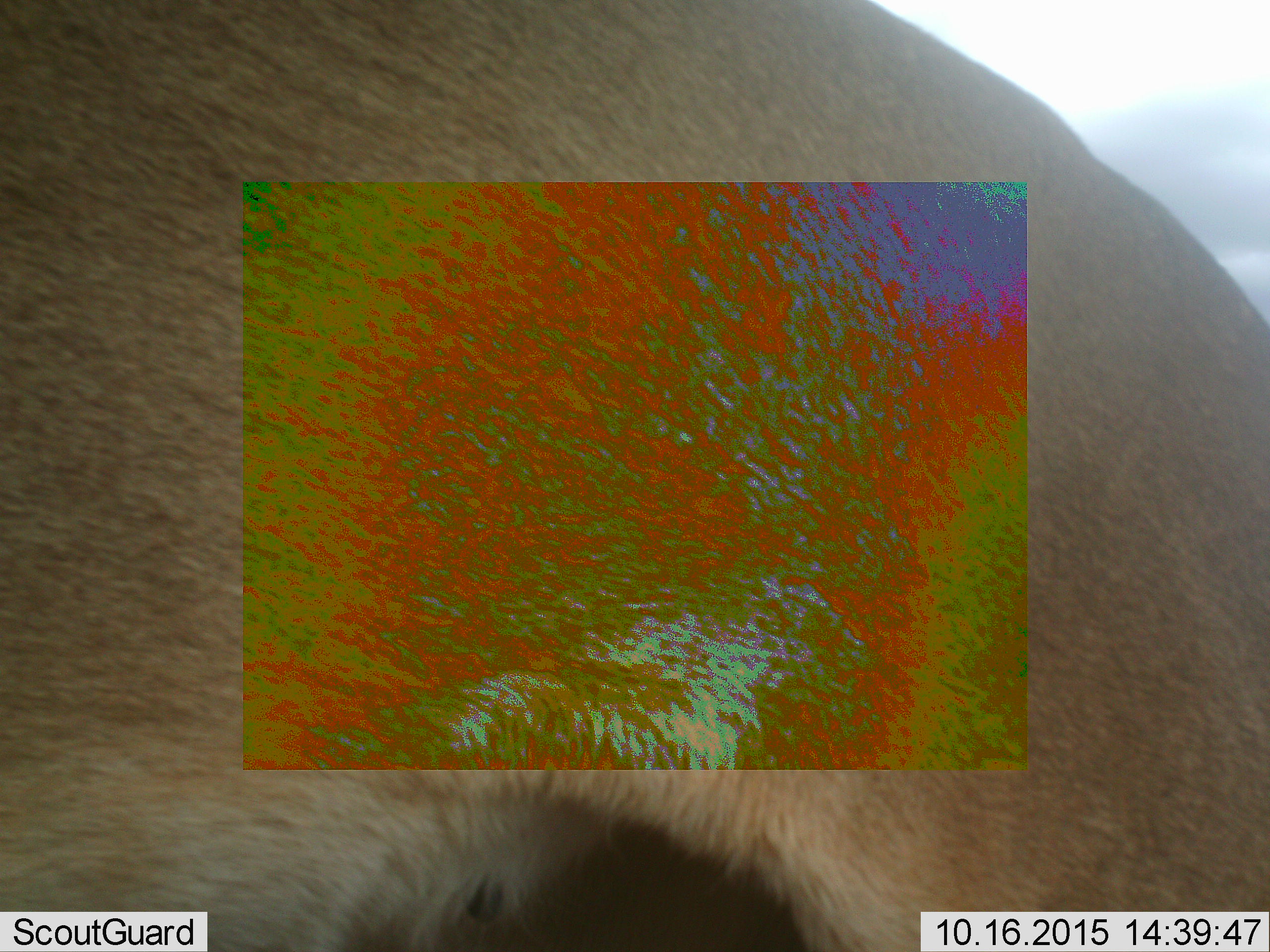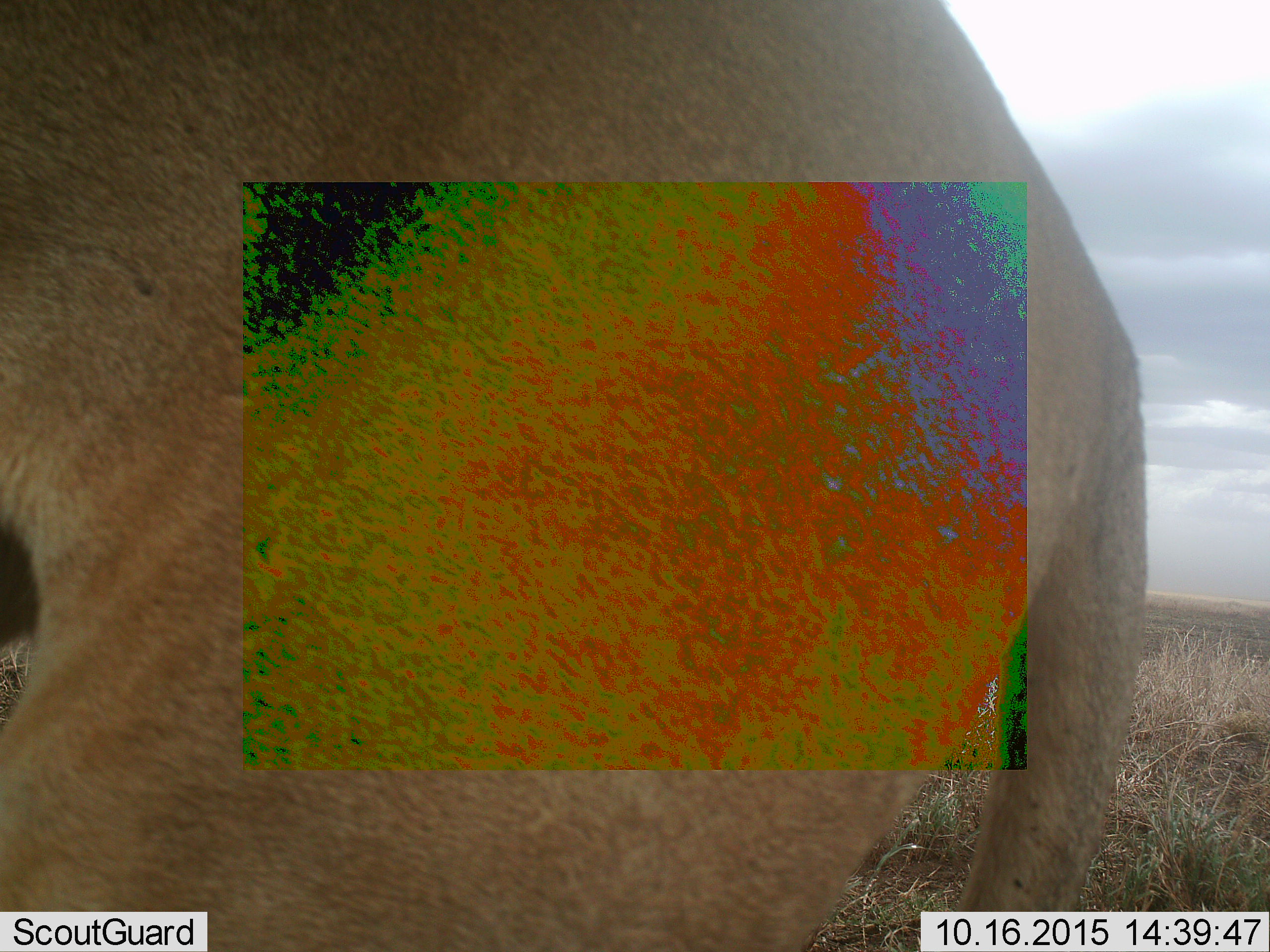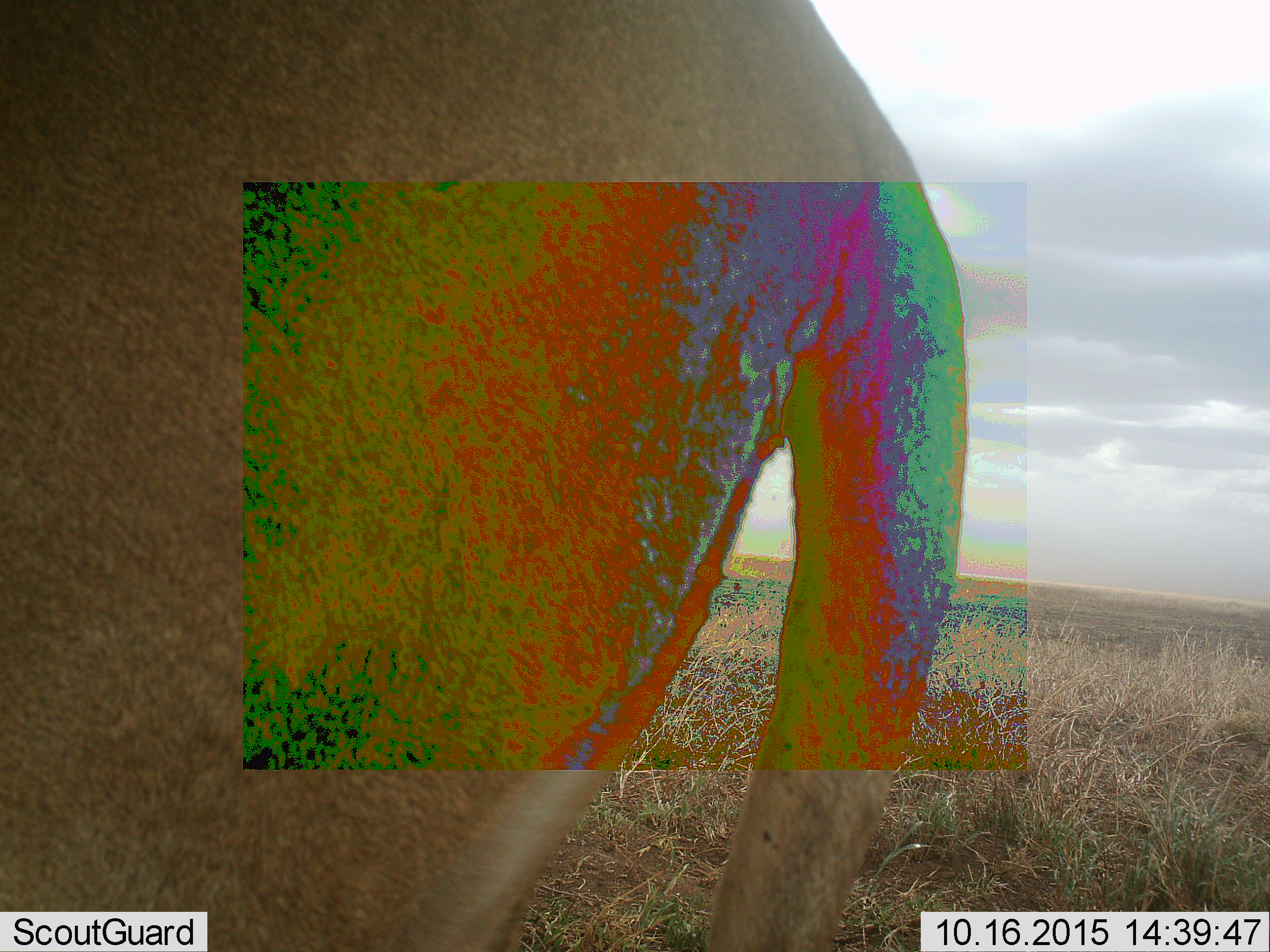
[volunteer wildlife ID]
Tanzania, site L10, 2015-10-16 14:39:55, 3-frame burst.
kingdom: Animalia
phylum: Chordata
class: Mammalia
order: Carnivora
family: Felidae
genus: Panthera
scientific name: Panthera leo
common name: lion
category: lionfemale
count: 1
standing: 50%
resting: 0%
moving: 50%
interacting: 0%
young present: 0%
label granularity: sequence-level